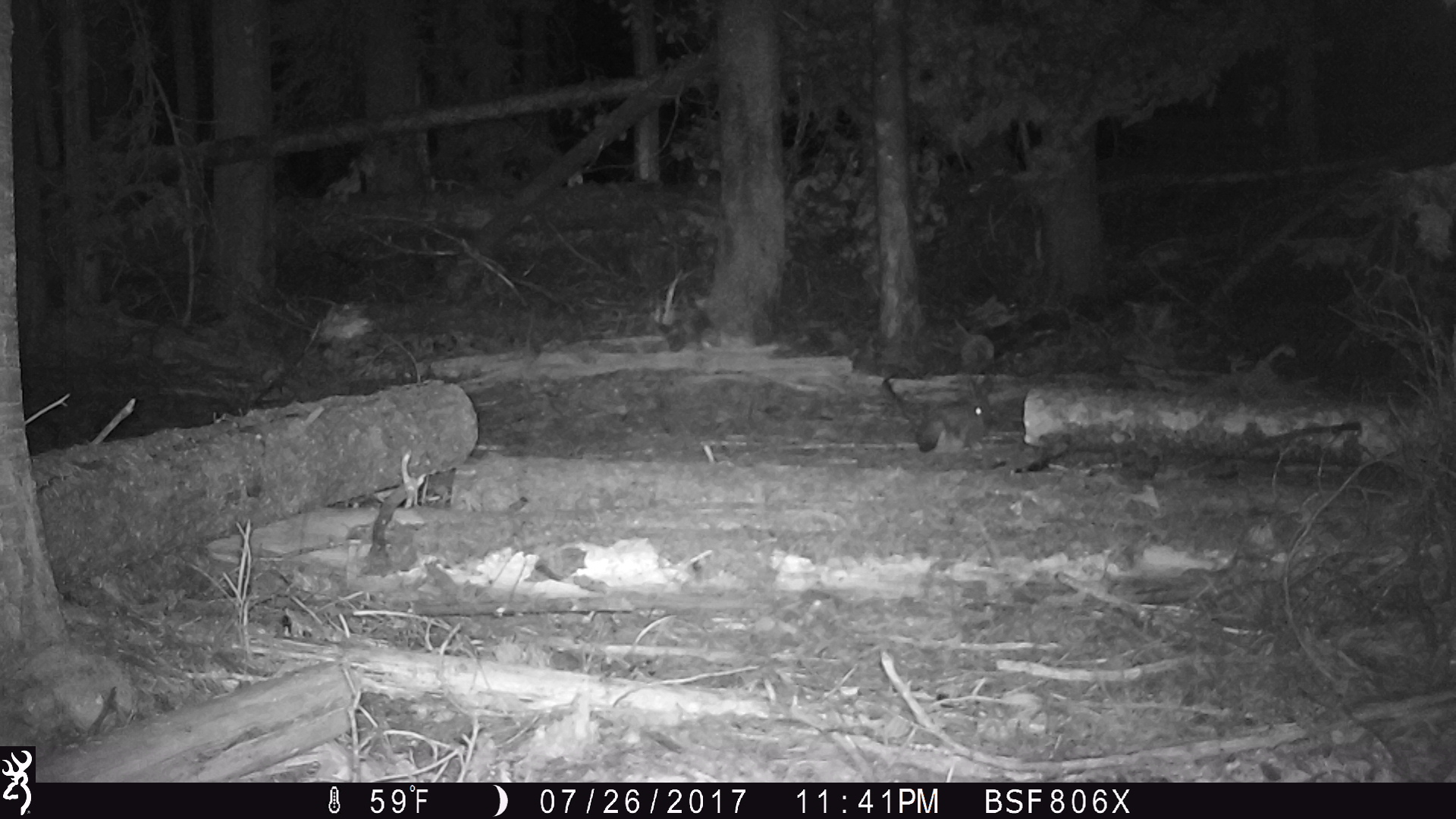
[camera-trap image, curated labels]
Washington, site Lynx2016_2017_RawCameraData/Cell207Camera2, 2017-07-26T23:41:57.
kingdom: Animalia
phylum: Chordata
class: Mammalia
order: Lagomorpha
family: Leporidae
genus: Lepus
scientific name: Lepus americanus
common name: snowshoe hare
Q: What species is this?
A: Lepus americanus (snowshoe hare).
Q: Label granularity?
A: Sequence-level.